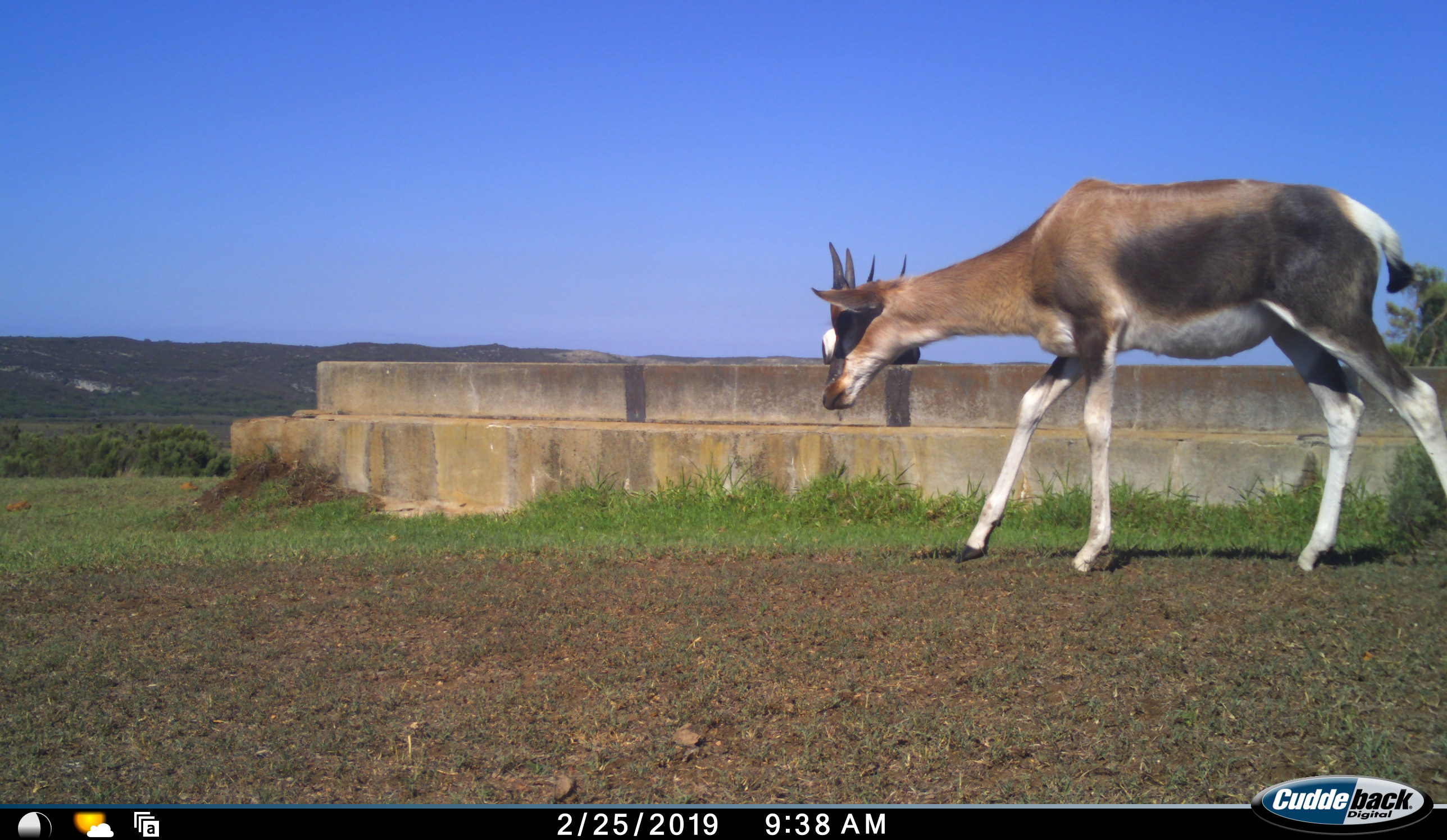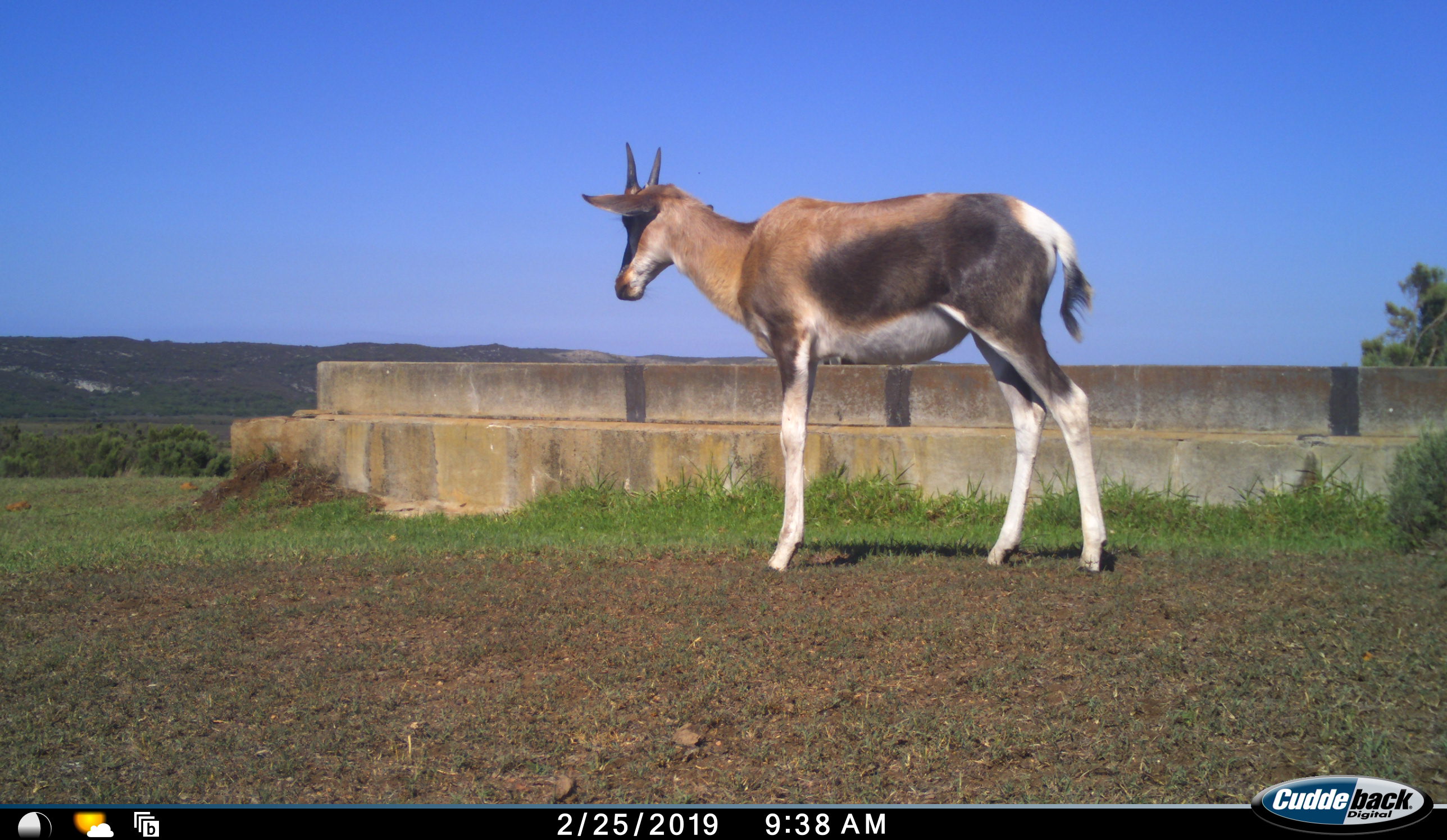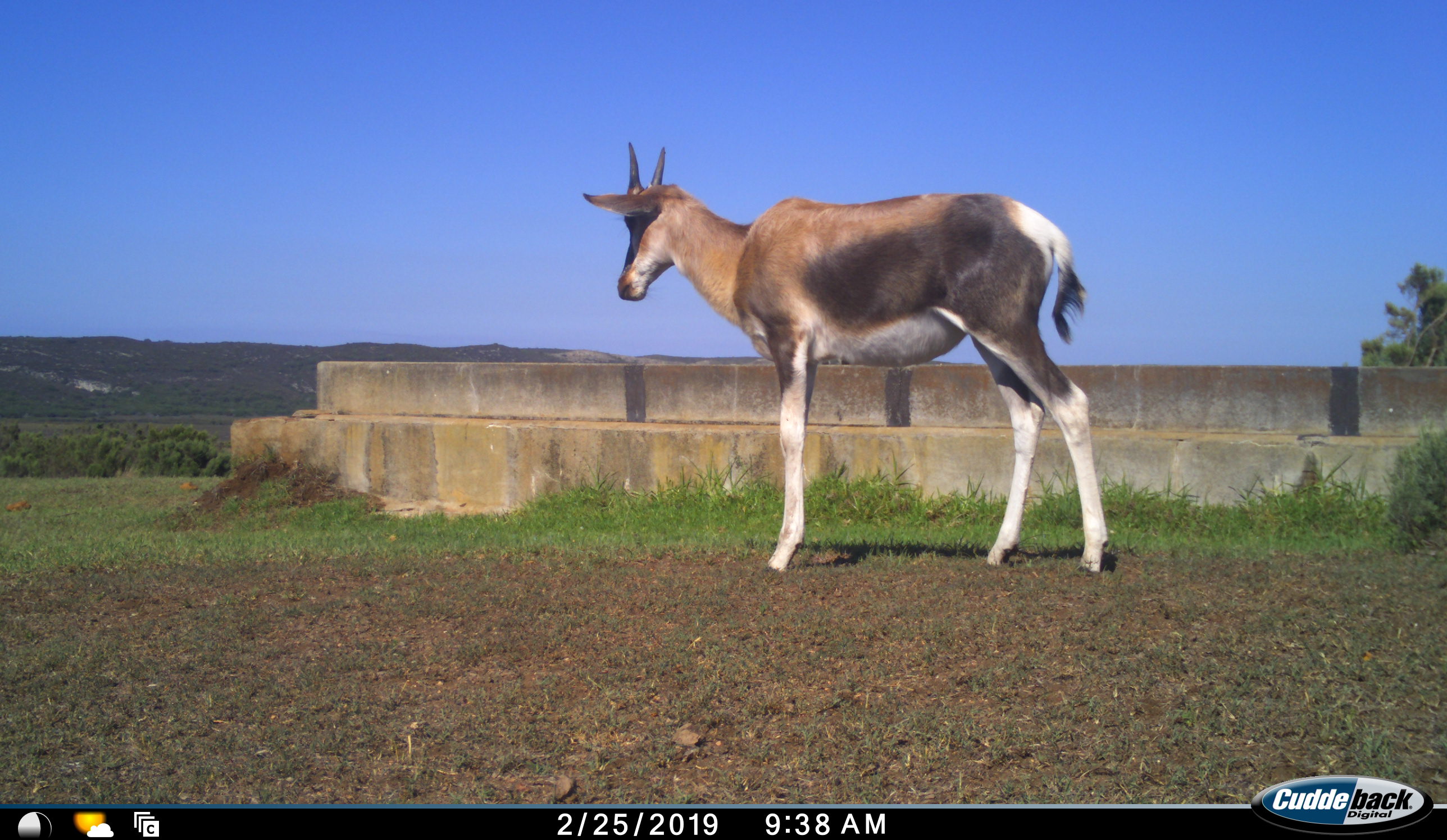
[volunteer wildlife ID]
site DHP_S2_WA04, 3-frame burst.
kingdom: Animalia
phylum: Chordata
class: Mammalia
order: Artiodactyla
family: Bovidae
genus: Damaliscus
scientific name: Damaliscus pygargus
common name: bontebok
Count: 1.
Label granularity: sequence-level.